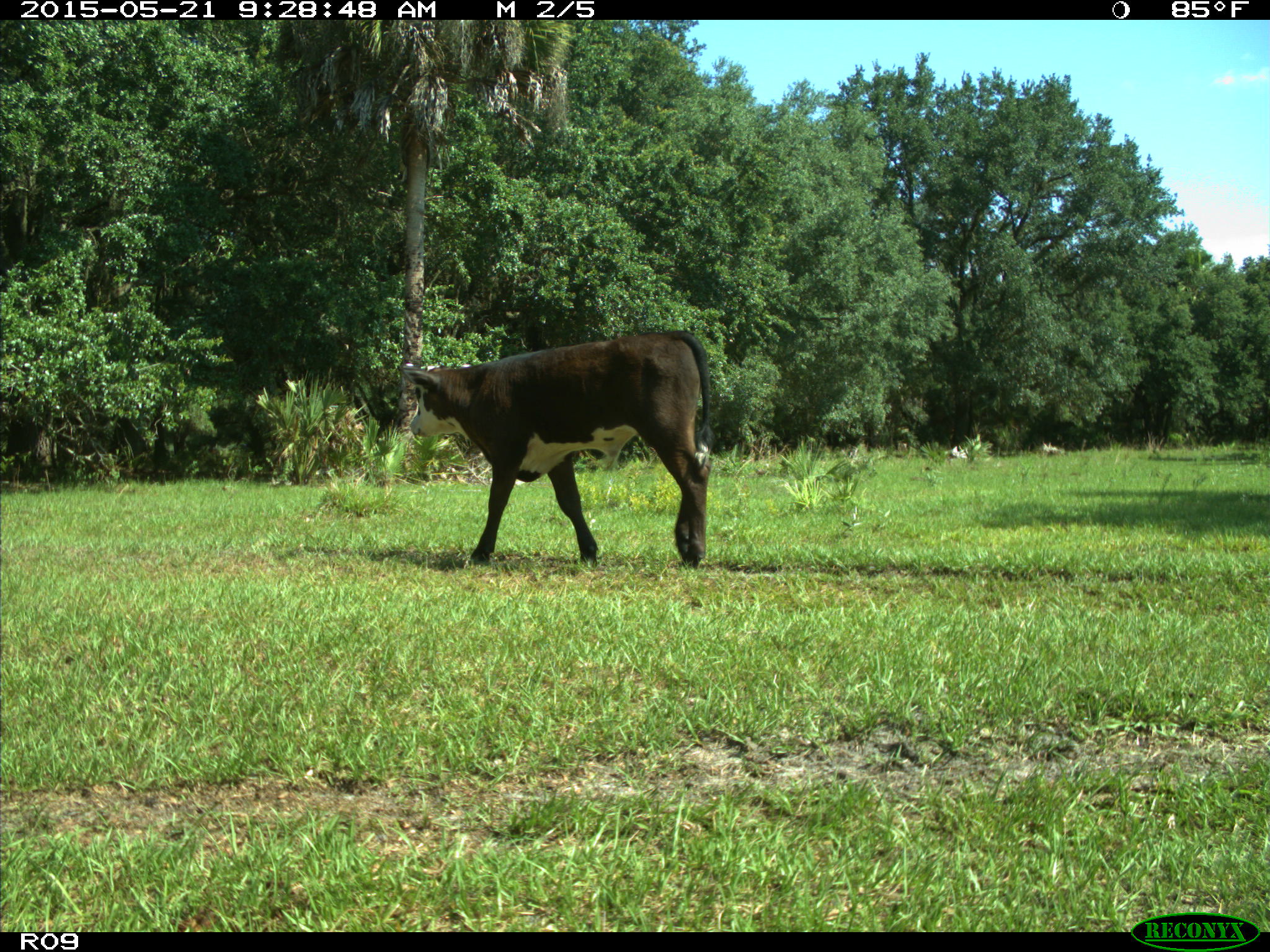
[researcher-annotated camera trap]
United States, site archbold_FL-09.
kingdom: Animalia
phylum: Chordata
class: Mammalia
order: Artiodactyla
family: Bovidae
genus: Bos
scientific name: Bos taurus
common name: domestic cow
Bos taurus (domestic cow).